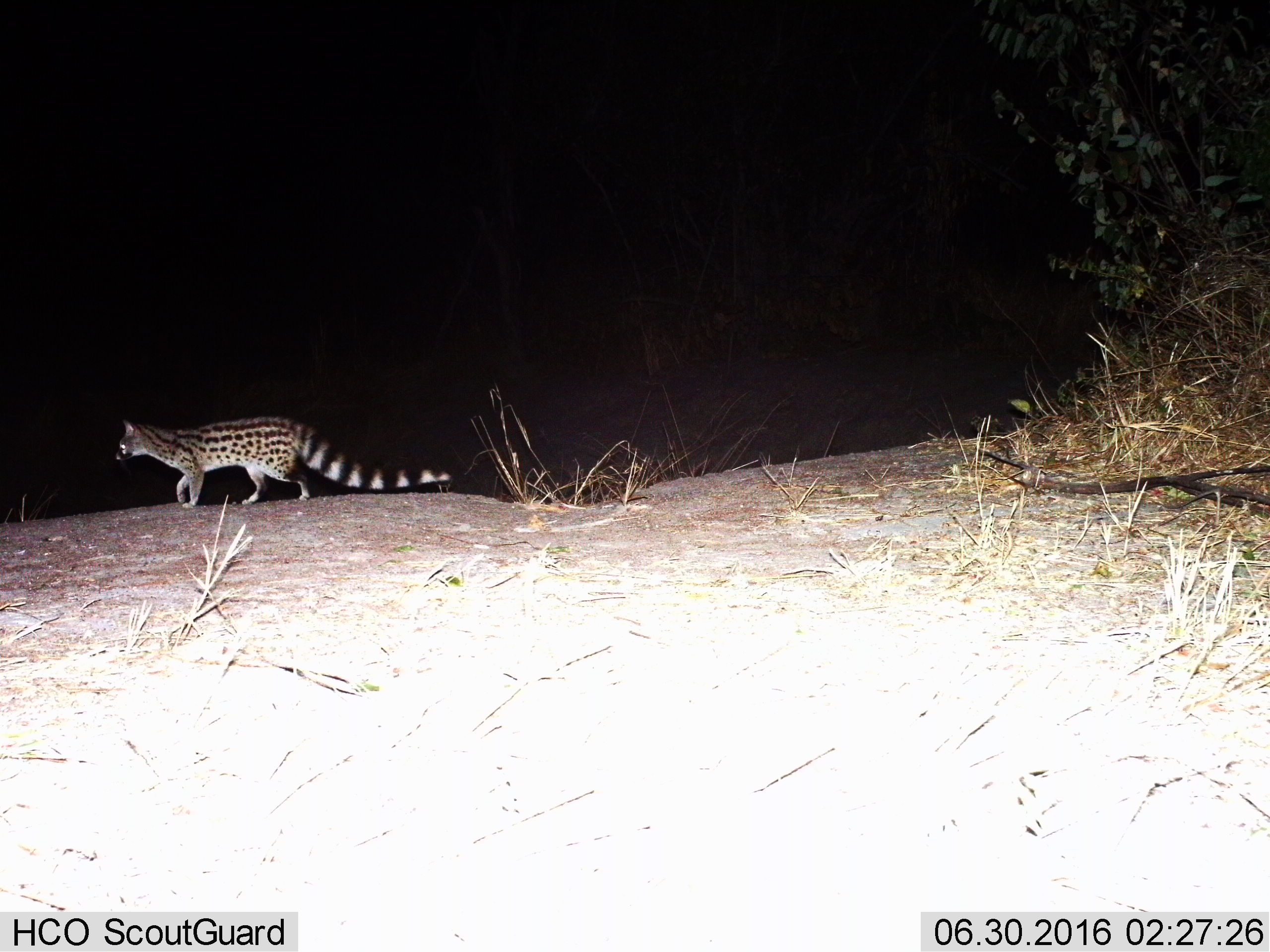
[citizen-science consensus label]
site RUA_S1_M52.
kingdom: Animalia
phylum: Chordata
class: Mammalia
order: Carnivora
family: Viverridae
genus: Genetta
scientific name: Genetta genetta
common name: small-spotted genet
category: genetcommonsmallspotted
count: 1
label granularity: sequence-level